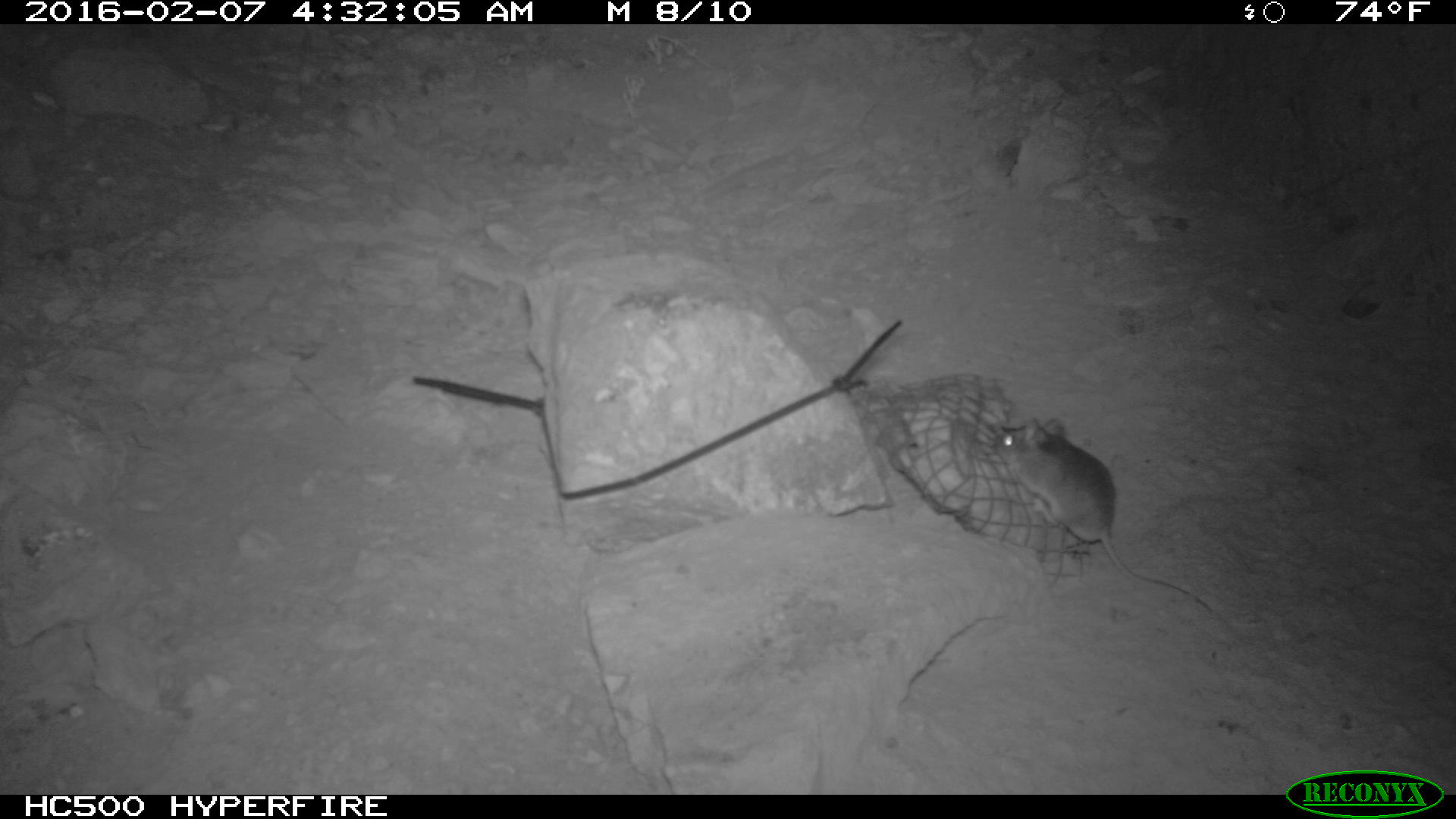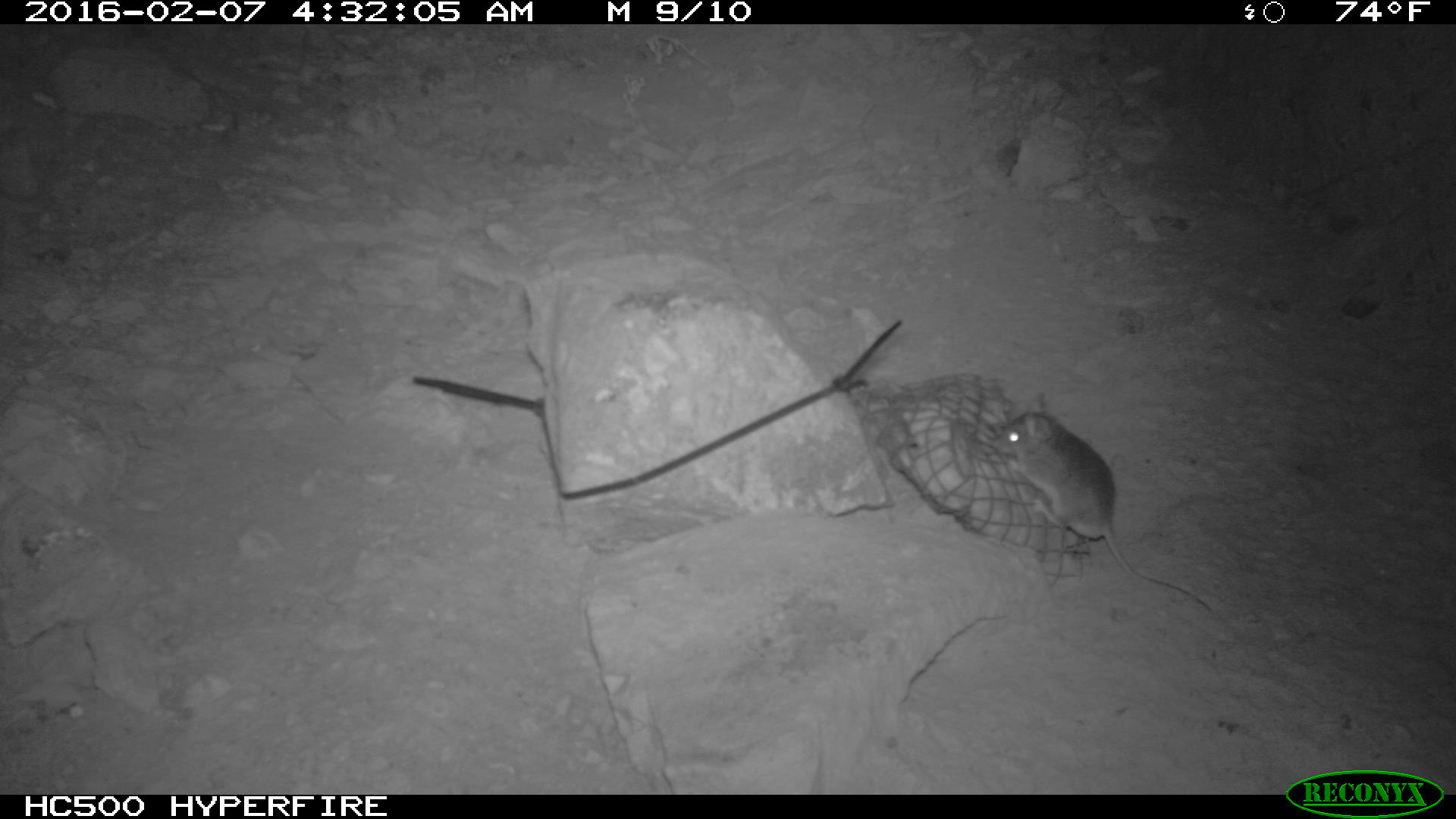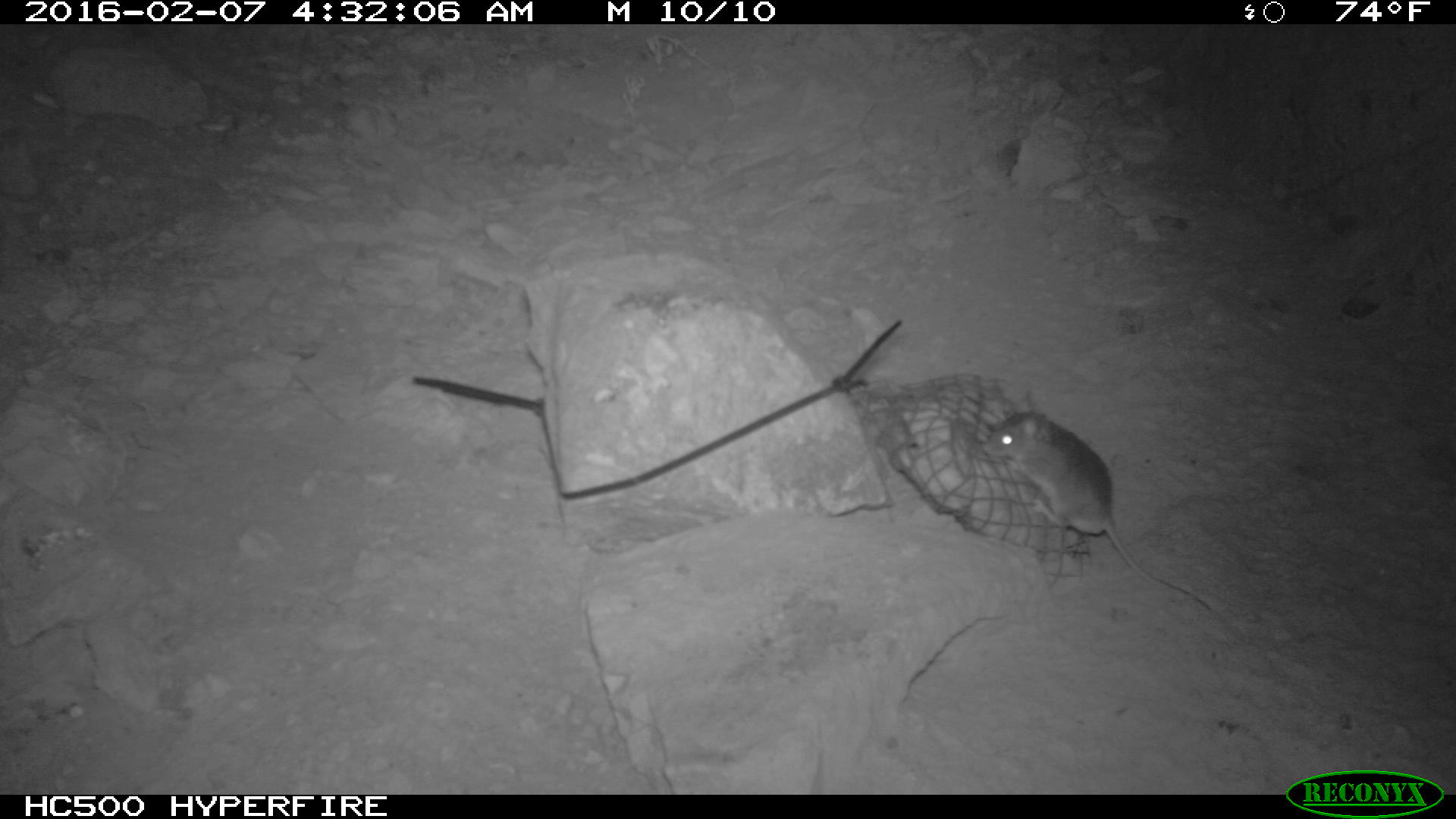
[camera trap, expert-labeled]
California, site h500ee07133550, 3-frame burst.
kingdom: Animalia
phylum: Chordata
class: Mammalia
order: Rodentia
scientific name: Rodentia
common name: rodent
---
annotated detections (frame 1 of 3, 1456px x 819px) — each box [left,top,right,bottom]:
rodent: [994,414,1219,613]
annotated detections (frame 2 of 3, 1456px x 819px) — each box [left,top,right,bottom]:
rodent: [989,389,1216,619]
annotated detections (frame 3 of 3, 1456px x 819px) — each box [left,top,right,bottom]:
rodent: [984,390,1213,611]